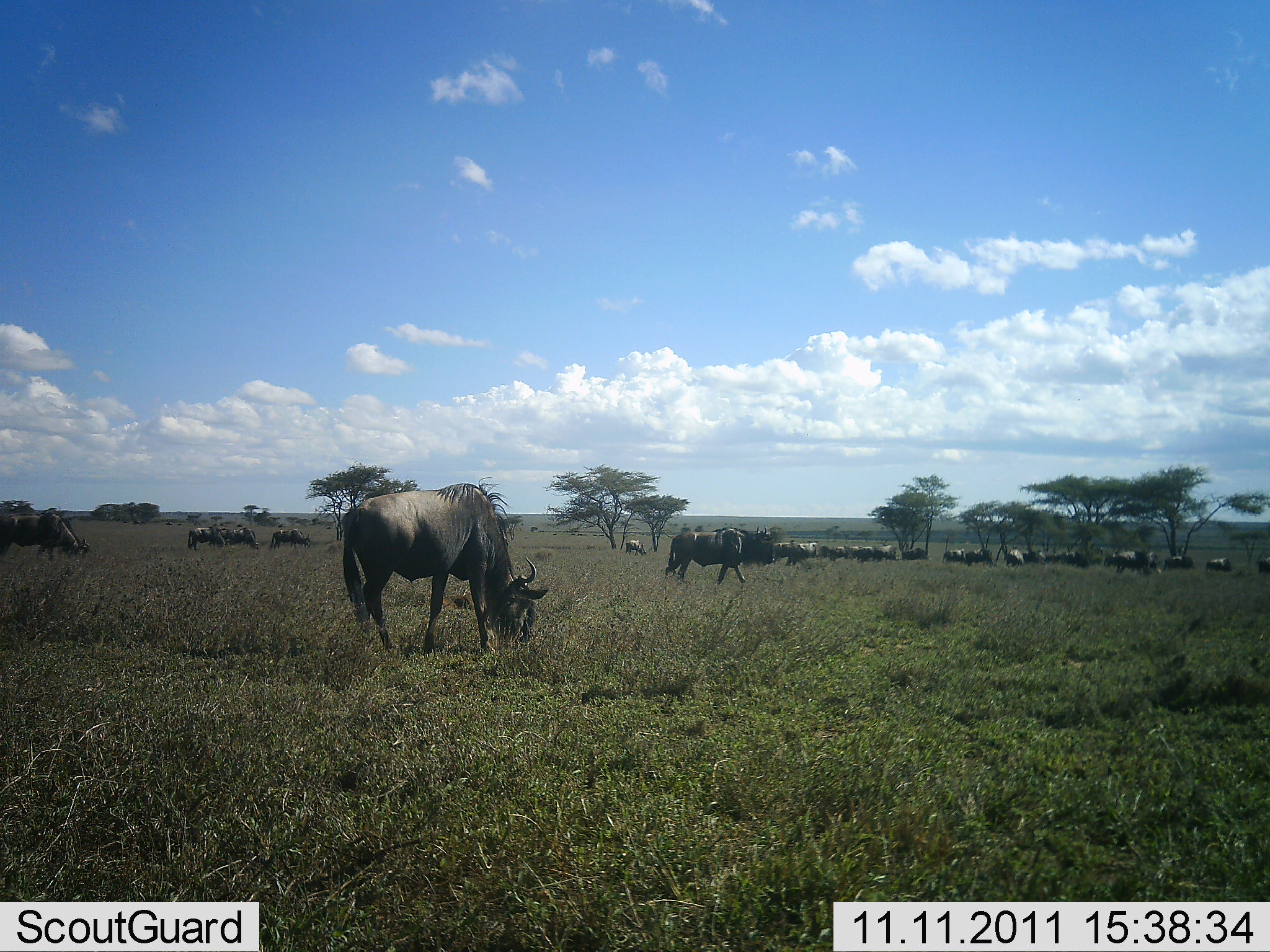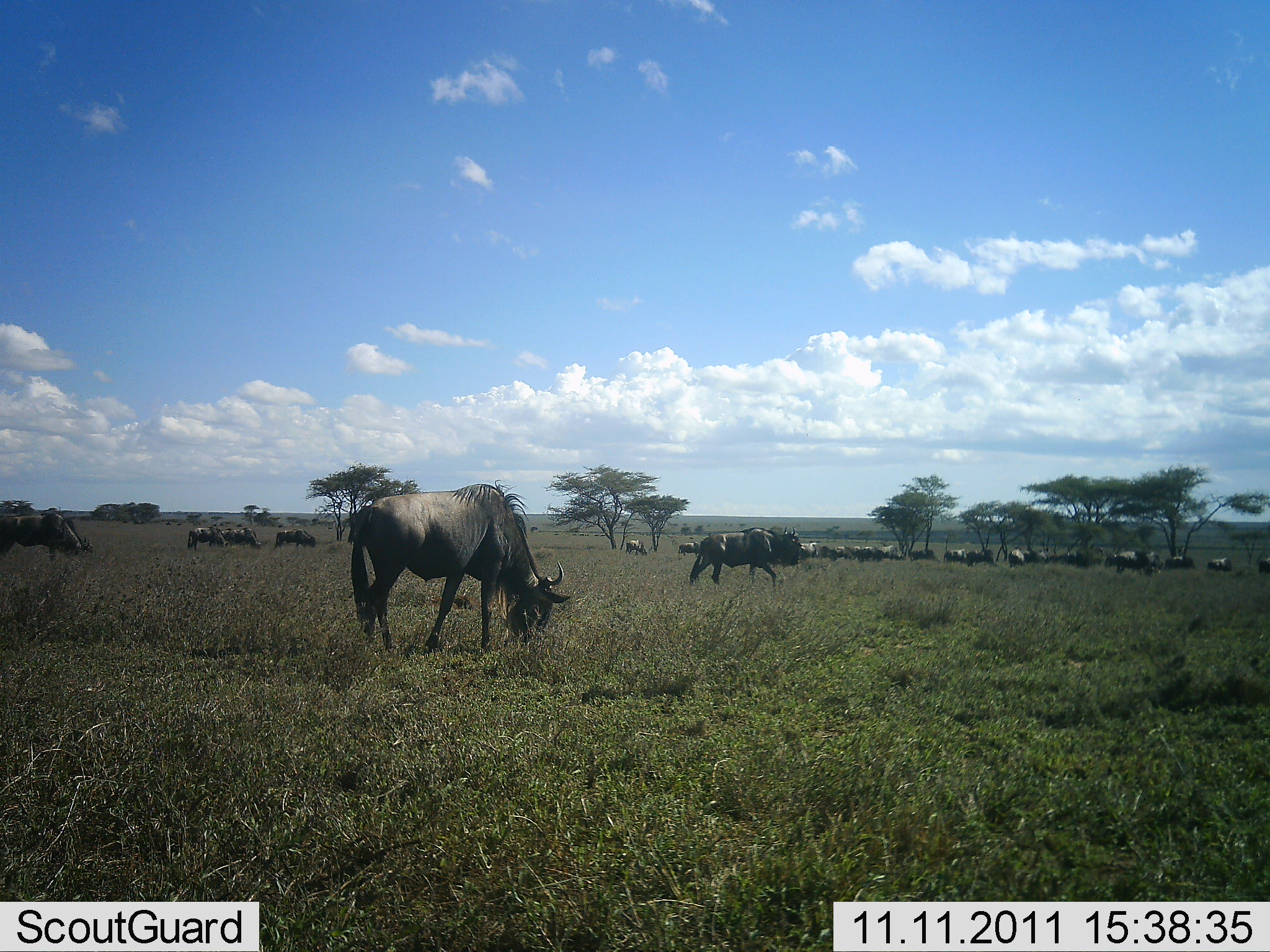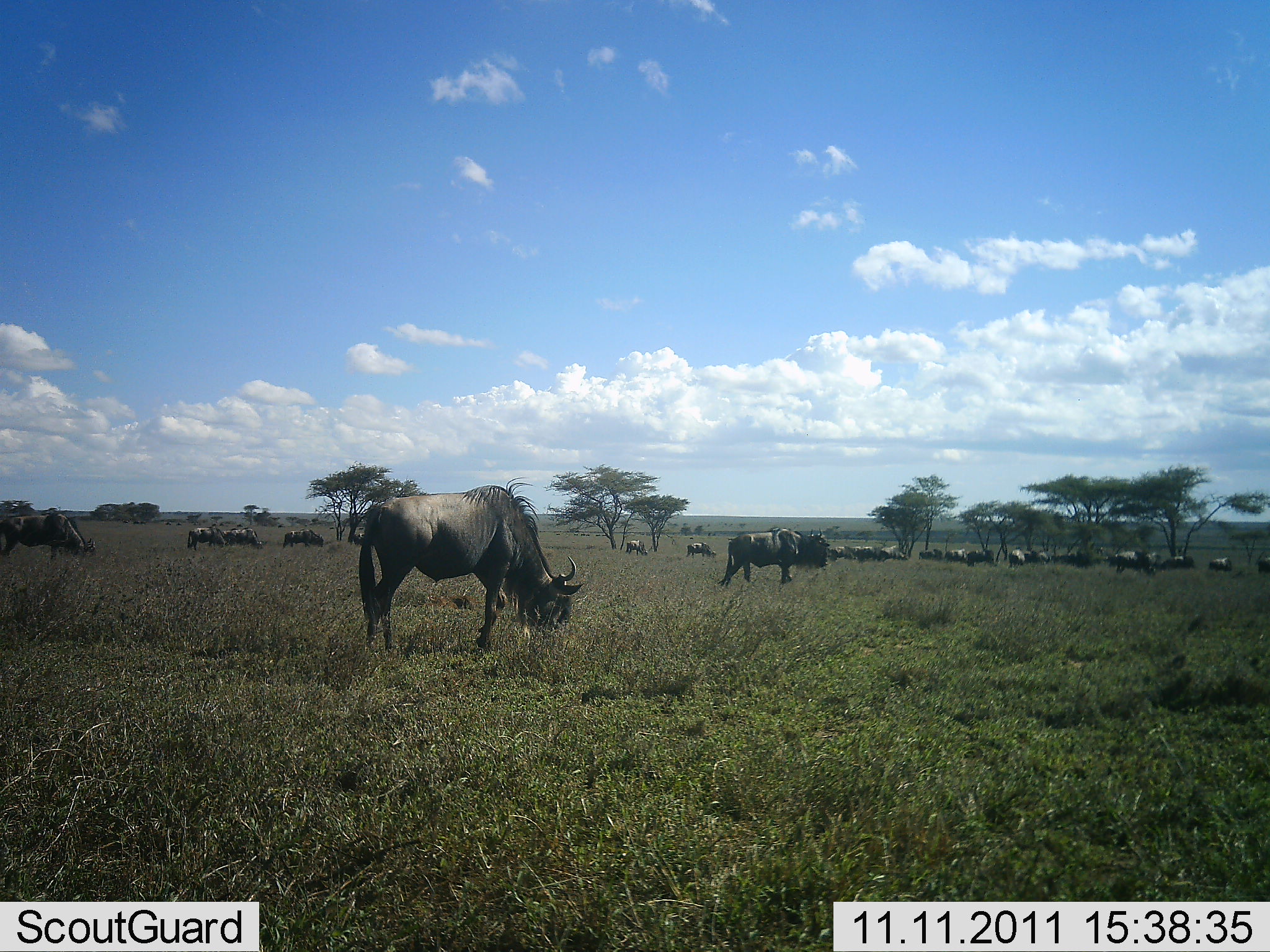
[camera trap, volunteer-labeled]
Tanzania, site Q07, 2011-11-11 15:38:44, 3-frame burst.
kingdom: Animalia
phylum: Chordata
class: Mammalia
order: Artiodactyla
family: Bovidae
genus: Connochaetes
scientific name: Connochaetes taurinus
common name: blue wildebeest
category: wildebeest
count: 11-50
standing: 42%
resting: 0%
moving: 75%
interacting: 0%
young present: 0%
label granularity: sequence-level